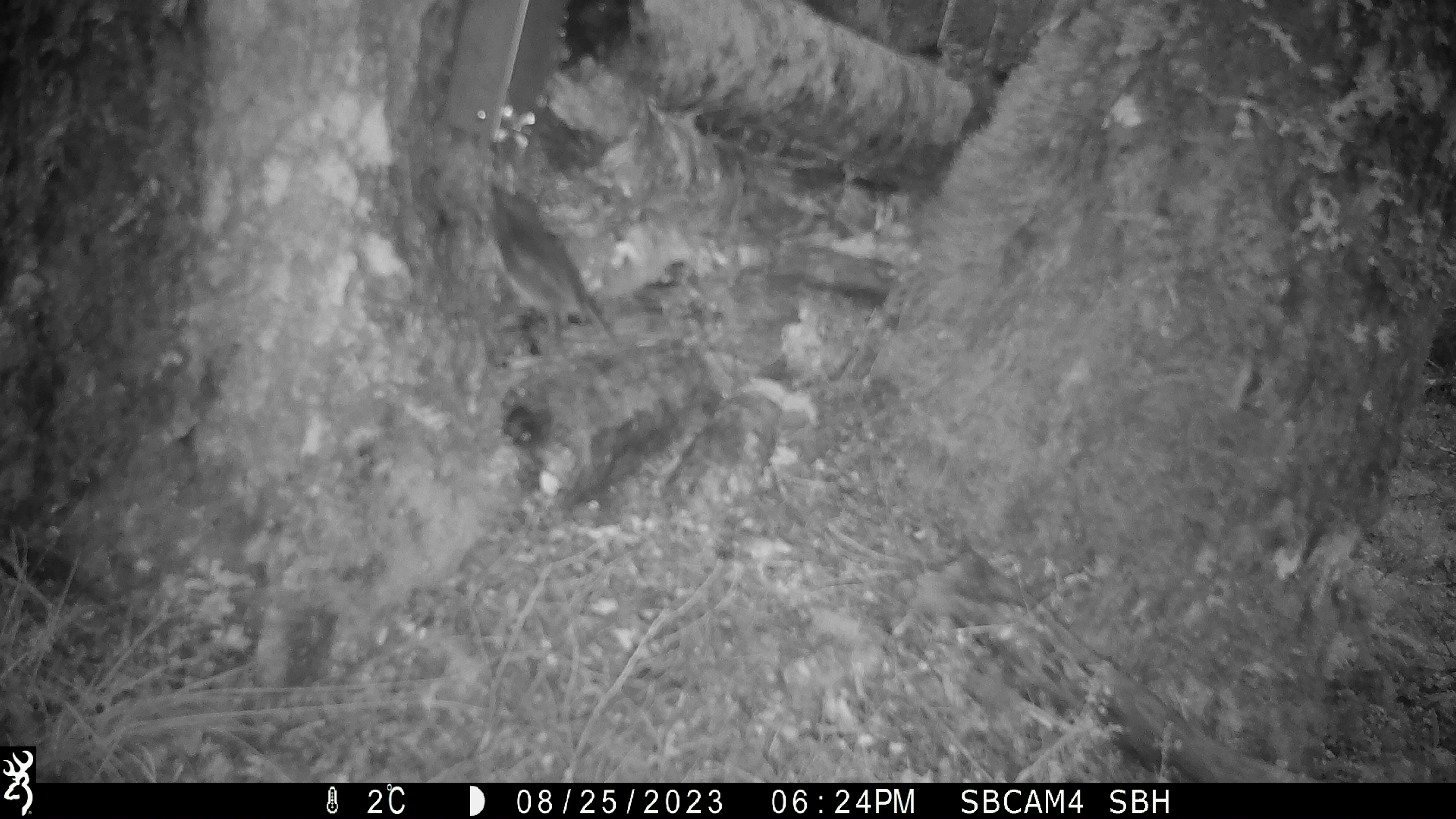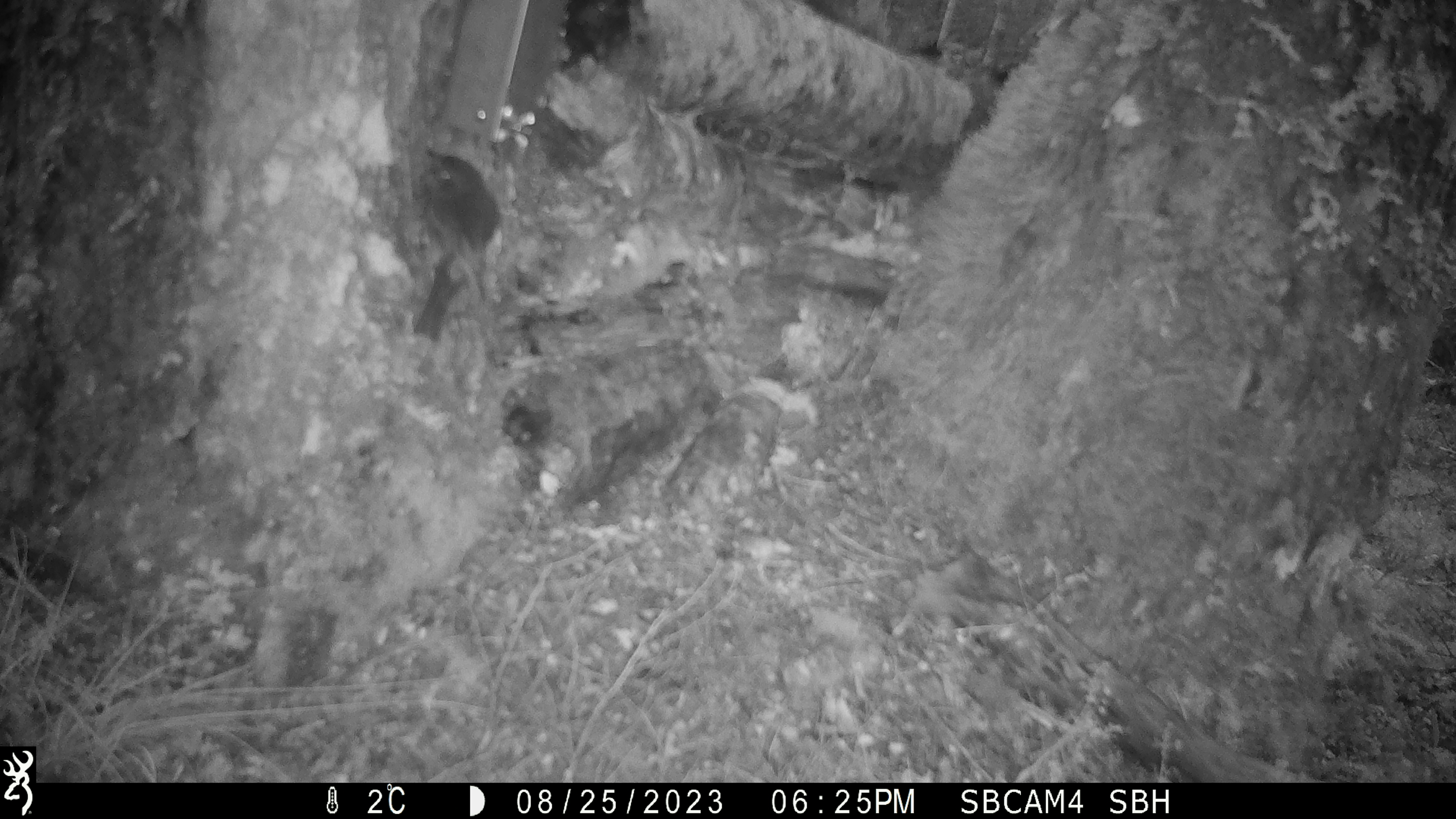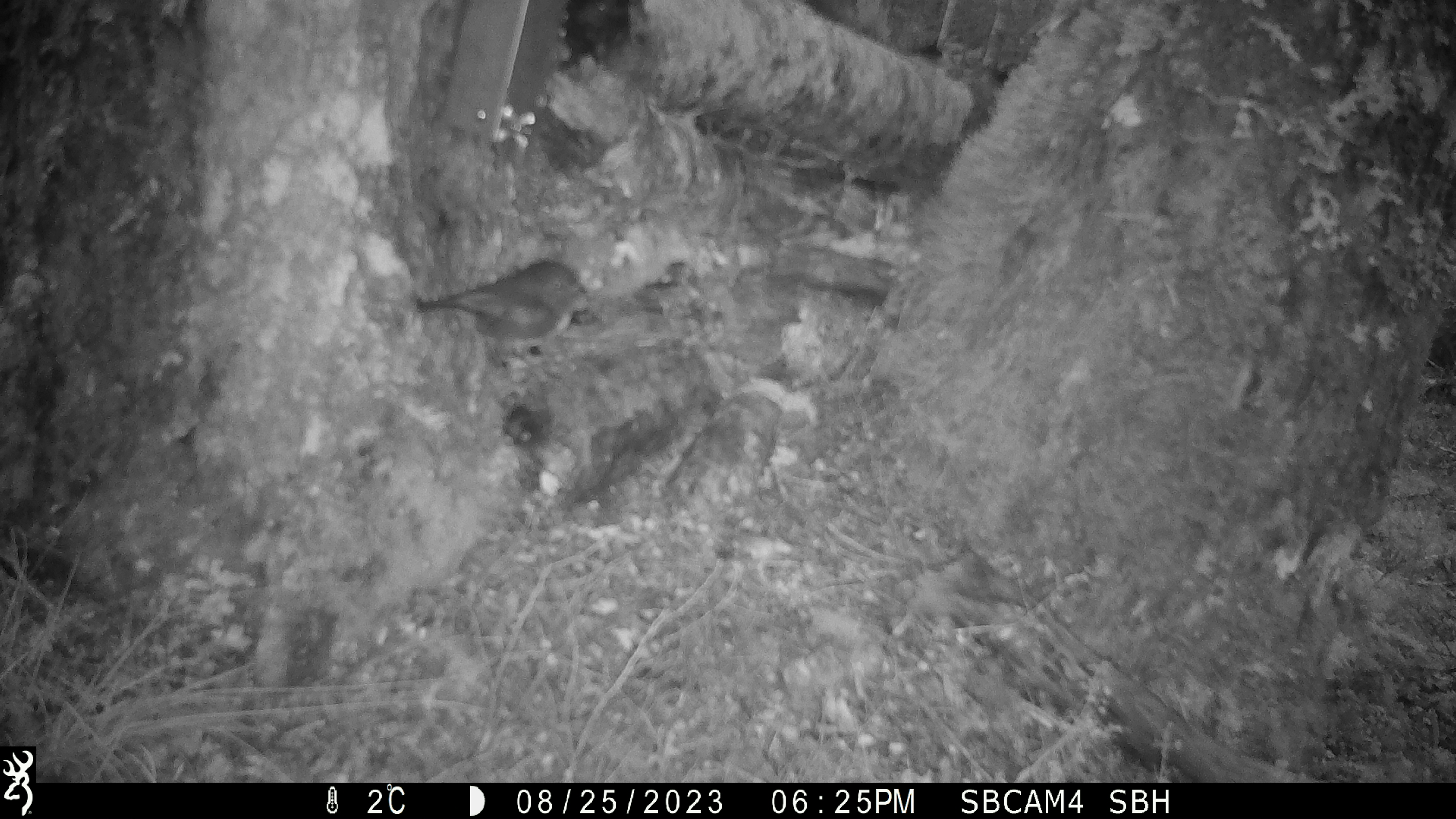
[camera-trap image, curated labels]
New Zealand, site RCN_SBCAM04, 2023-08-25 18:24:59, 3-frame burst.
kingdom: Animalia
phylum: Chordata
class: Aves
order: Passeriformes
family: Petroicidae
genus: Petroica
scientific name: Petroica australis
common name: new zealand robin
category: robin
Robin (new zealand robin) (Petroica australis).